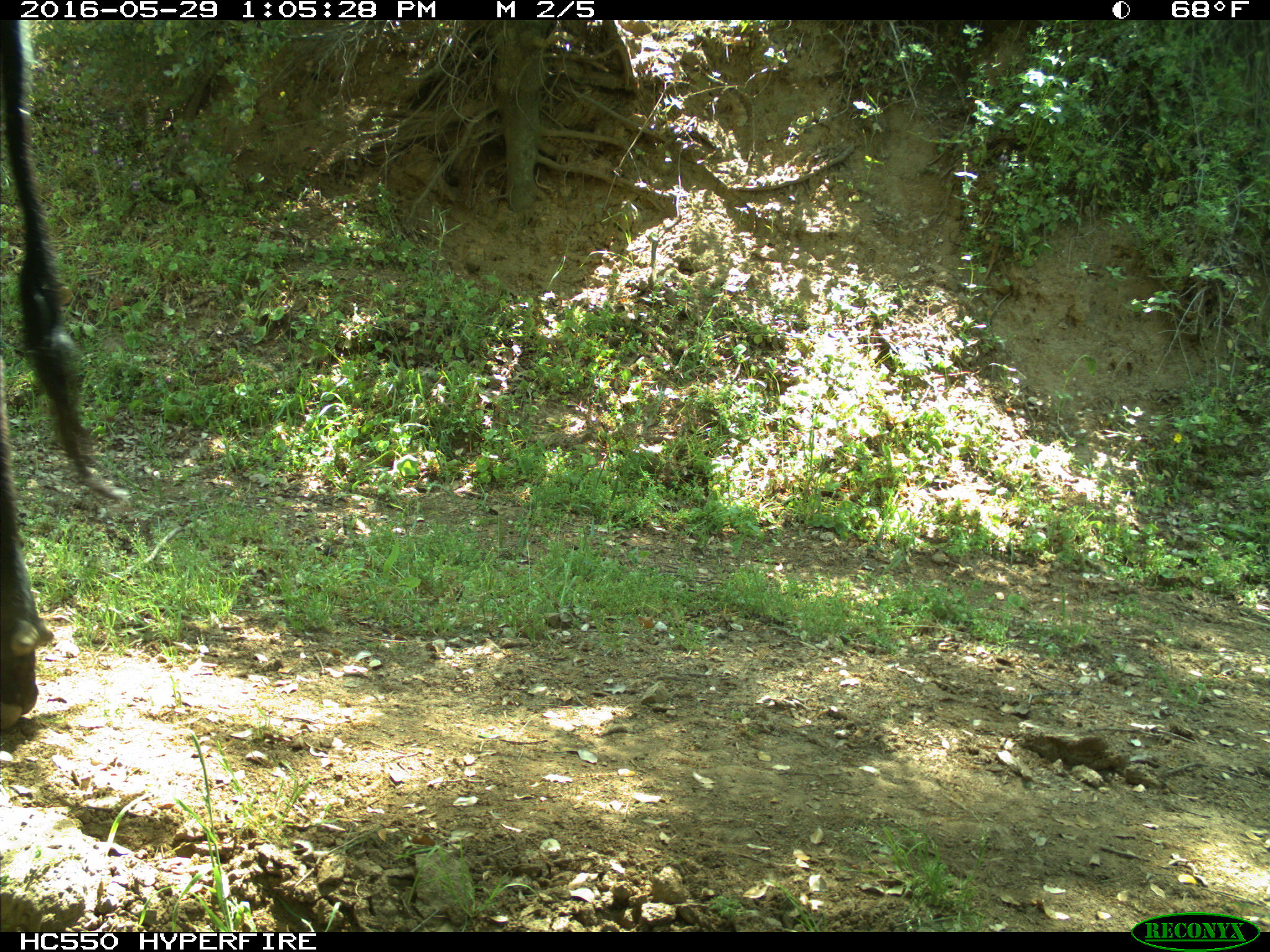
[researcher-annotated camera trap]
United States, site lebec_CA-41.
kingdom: Animalia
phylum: Chordata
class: Mammalia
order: Artiodactyla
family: Bovidae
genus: Bos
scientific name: Bos taurus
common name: domestic cow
Bos taurus (domestic cow).